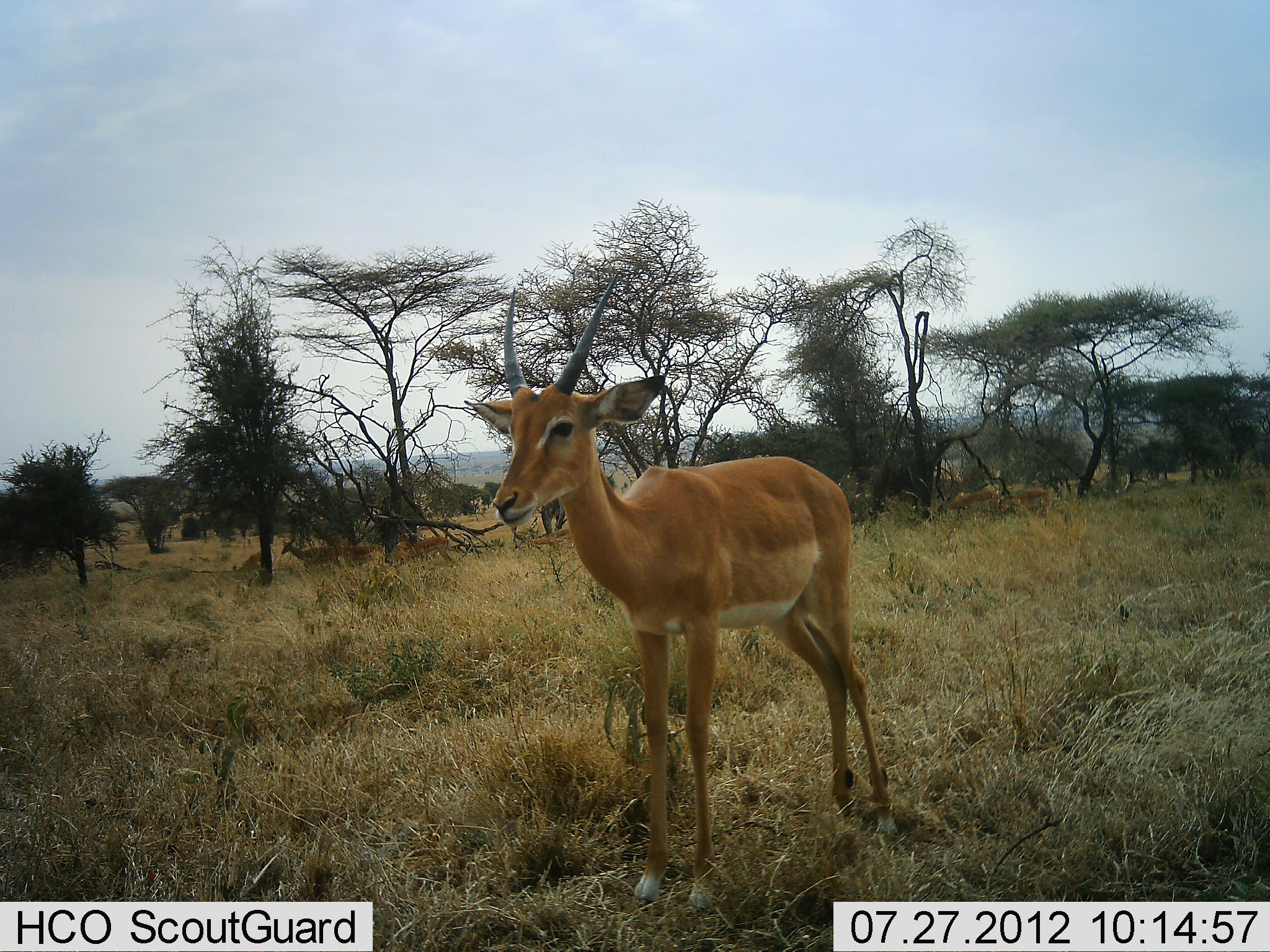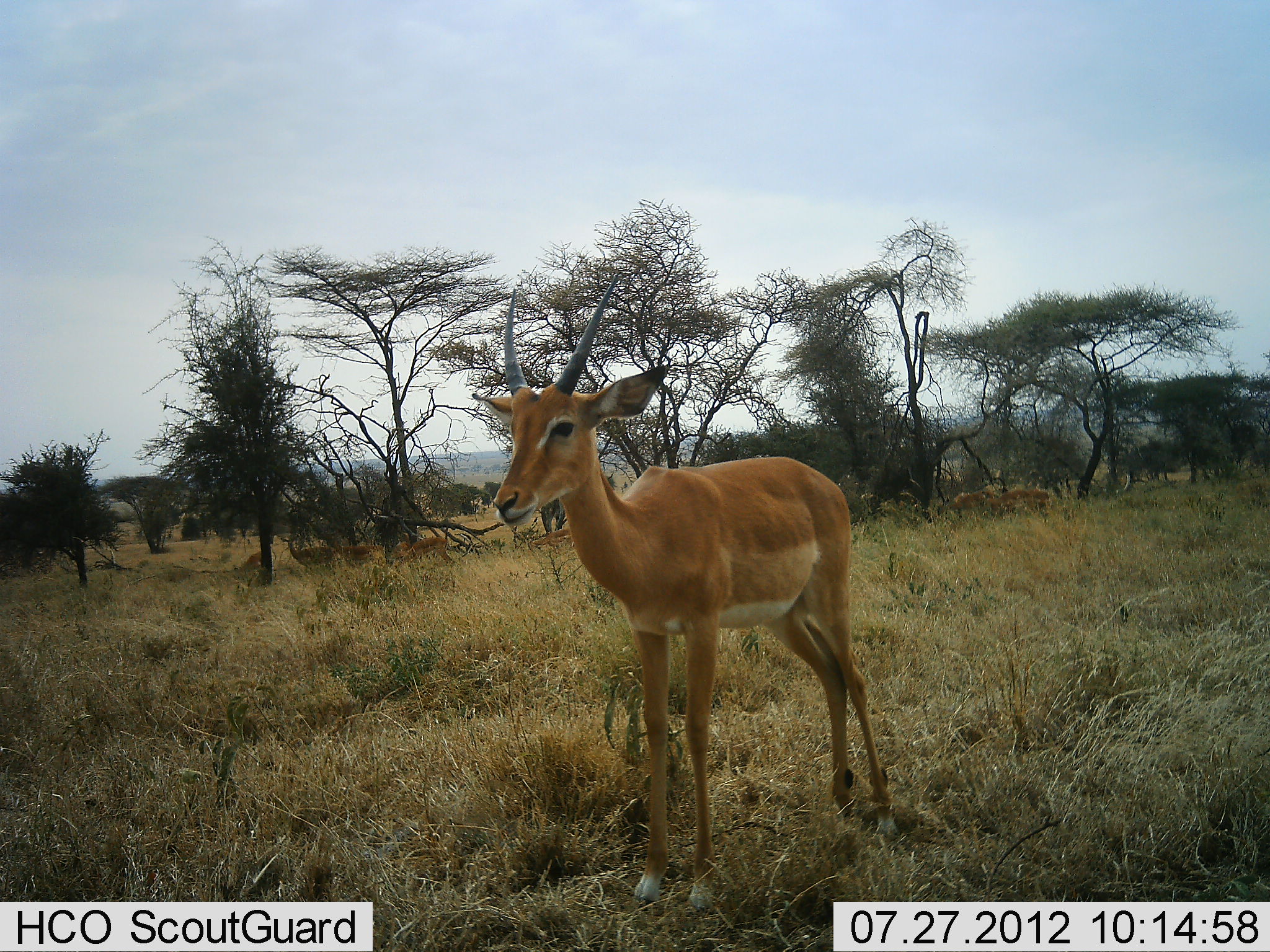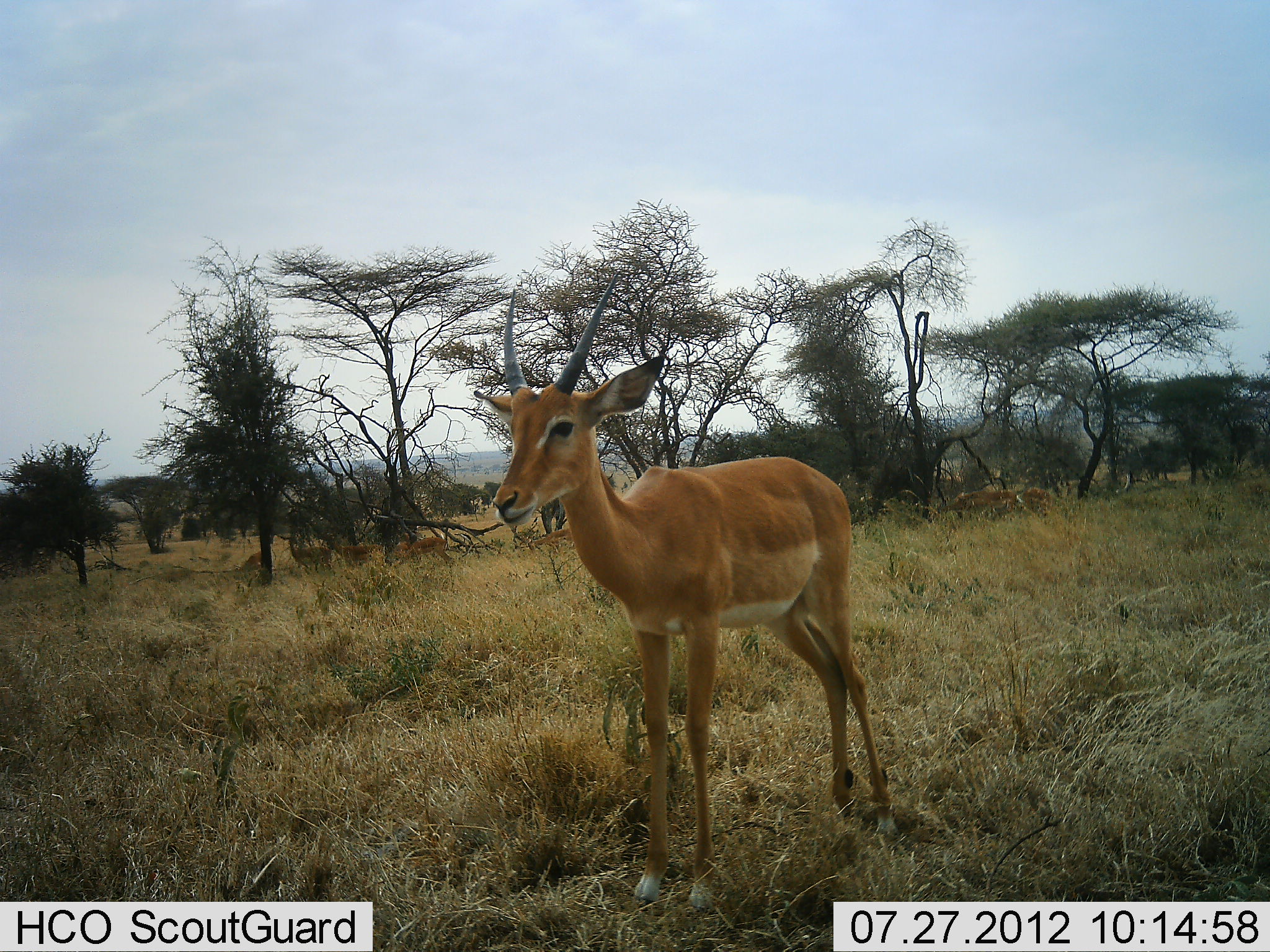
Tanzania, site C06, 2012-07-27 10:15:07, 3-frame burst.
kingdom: Animalia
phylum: Chordata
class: Mammalia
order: Artiodactyla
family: Bovidae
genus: Aepyceros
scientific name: Aepyceros melampus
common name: impala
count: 8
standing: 100%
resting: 0%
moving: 0%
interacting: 0%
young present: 0%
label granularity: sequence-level